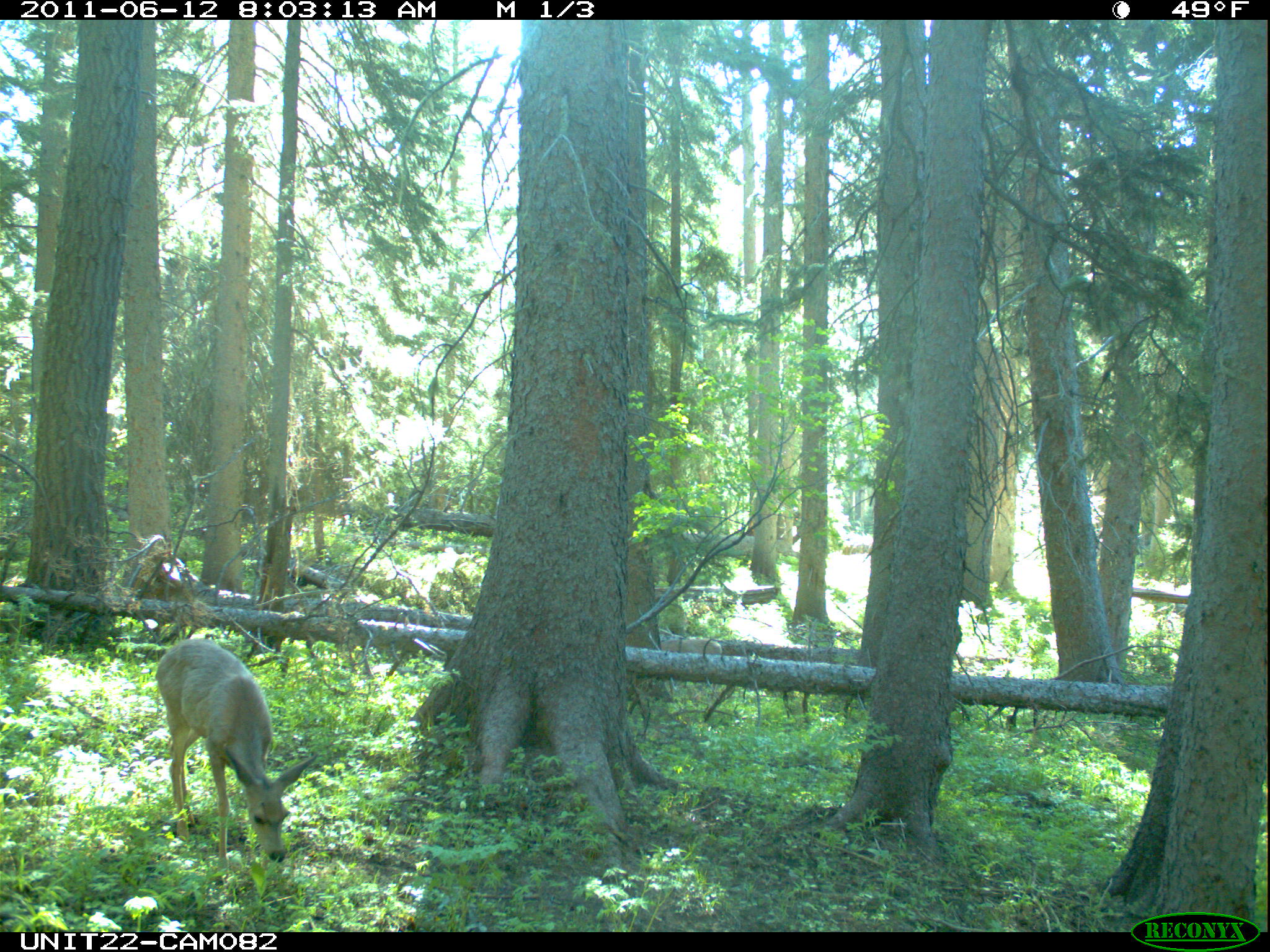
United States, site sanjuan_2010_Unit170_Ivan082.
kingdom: Animalia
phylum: Chordata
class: Mammalia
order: Artiodactyla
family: Cervidae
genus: Odocoileus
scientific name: Odocoileus hemionus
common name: mule deer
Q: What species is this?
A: Odocoileus hemionus (mule deer).